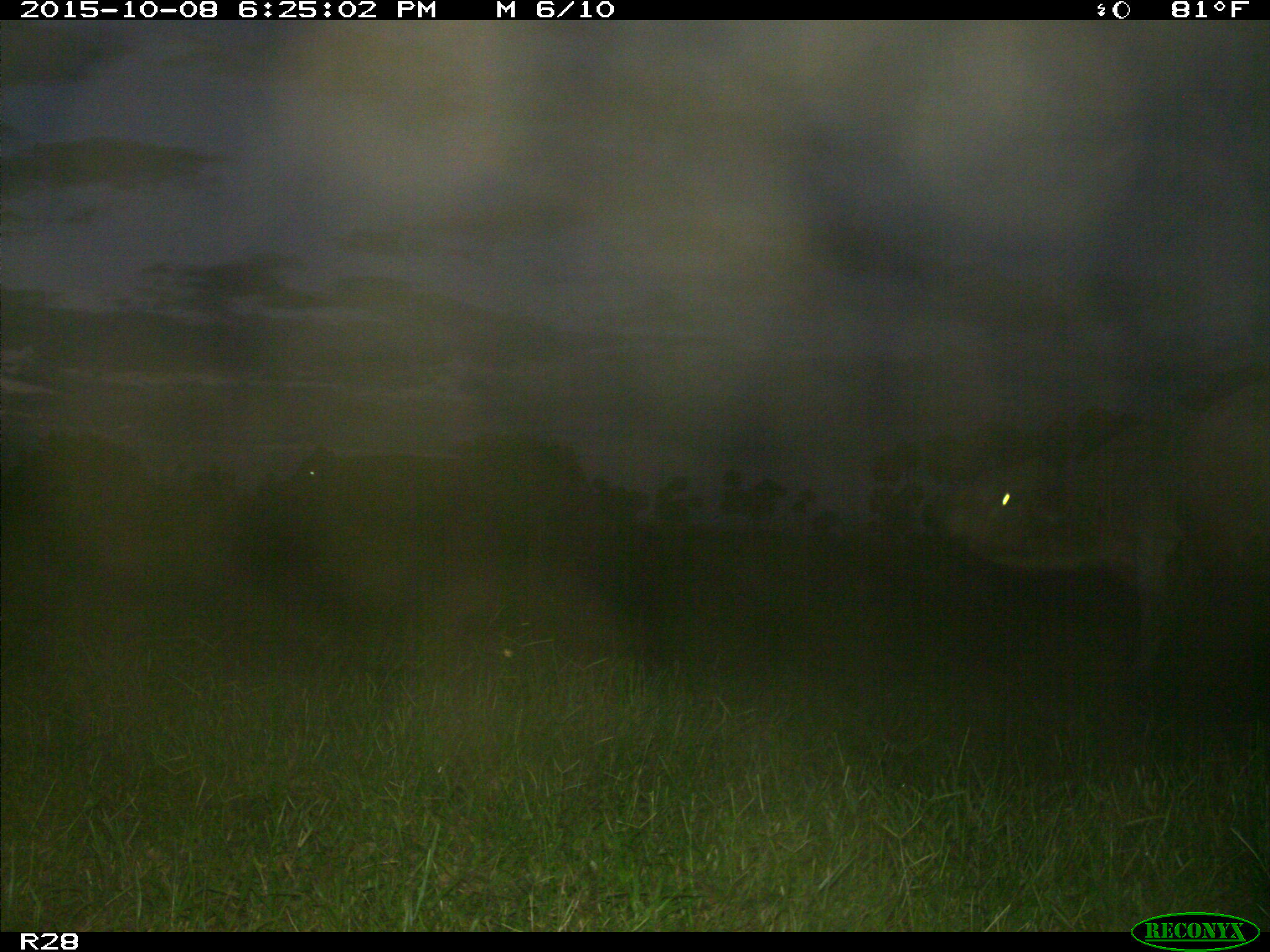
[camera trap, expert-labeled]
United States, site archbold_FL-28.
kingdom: Animalia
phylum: Chordata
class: Mammalia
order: Artiodactyla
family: Bovidae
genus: Bos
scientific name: Bos taurus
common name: domestic cow